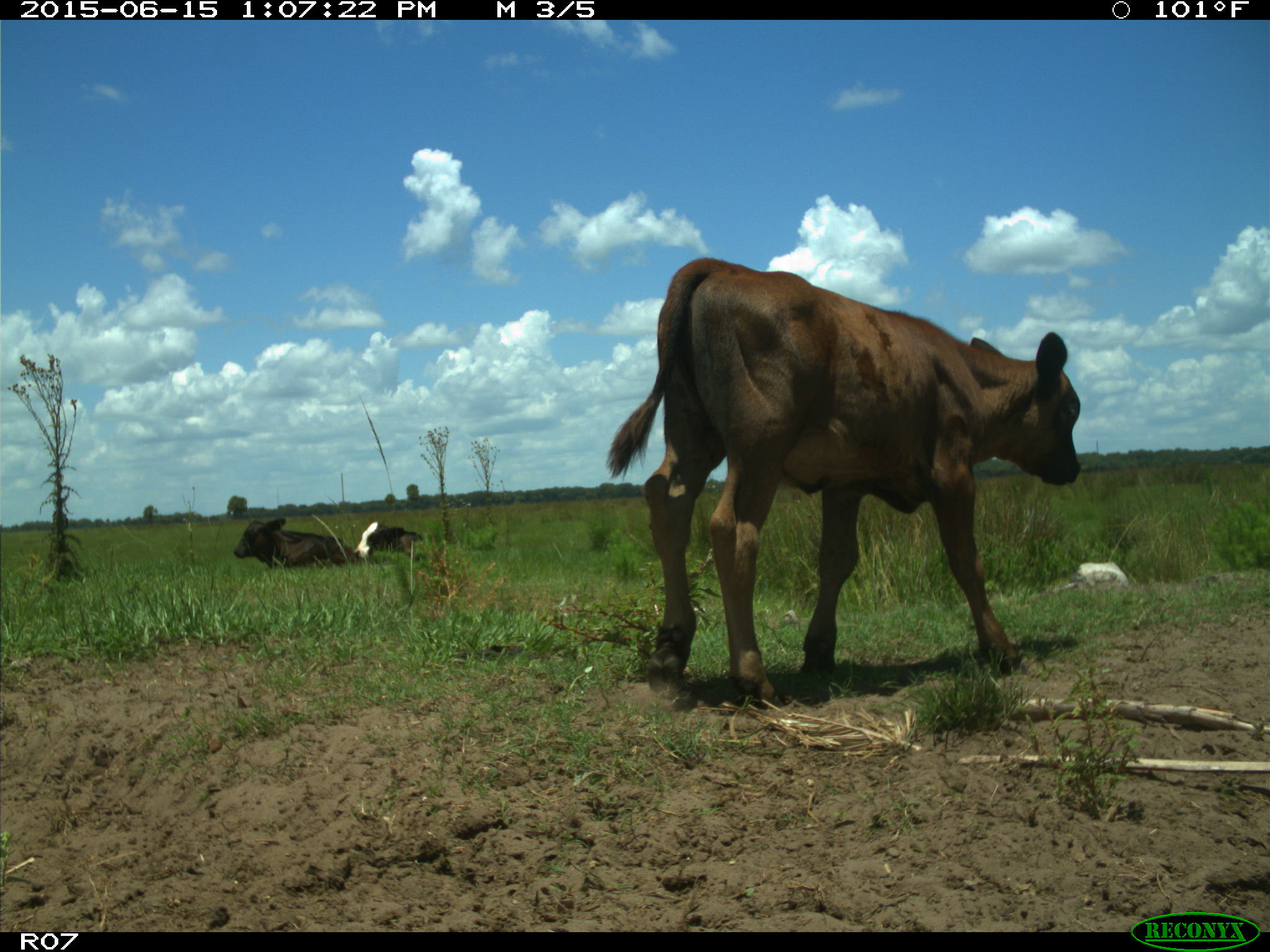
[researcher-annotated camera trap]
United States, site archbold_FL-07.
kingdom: Animalia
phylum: Chordata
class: Mammalia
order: Artiodactyla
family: Bovidae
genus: Bos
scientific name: Bos taurus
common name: domestic cow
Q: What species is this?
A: Bos taurus (domestic cow).